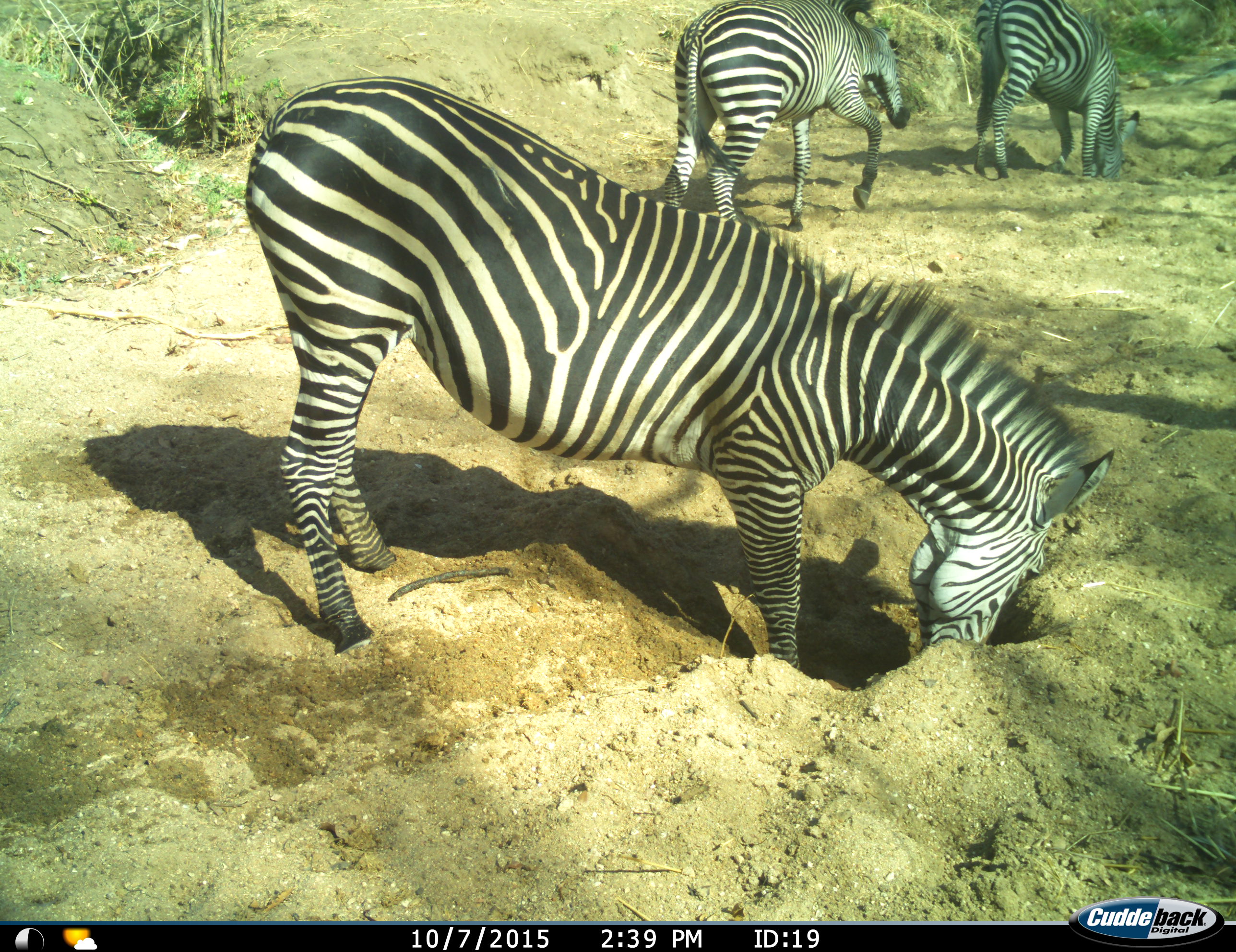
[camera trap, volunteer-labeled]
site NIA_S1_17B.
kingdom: Animalia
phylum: Chordata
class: Mammalia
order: Perissodactyla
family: Equidae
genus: Equus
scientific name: Equus quagga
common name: plains zebra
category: zebraplains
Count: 3.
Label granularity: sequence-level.